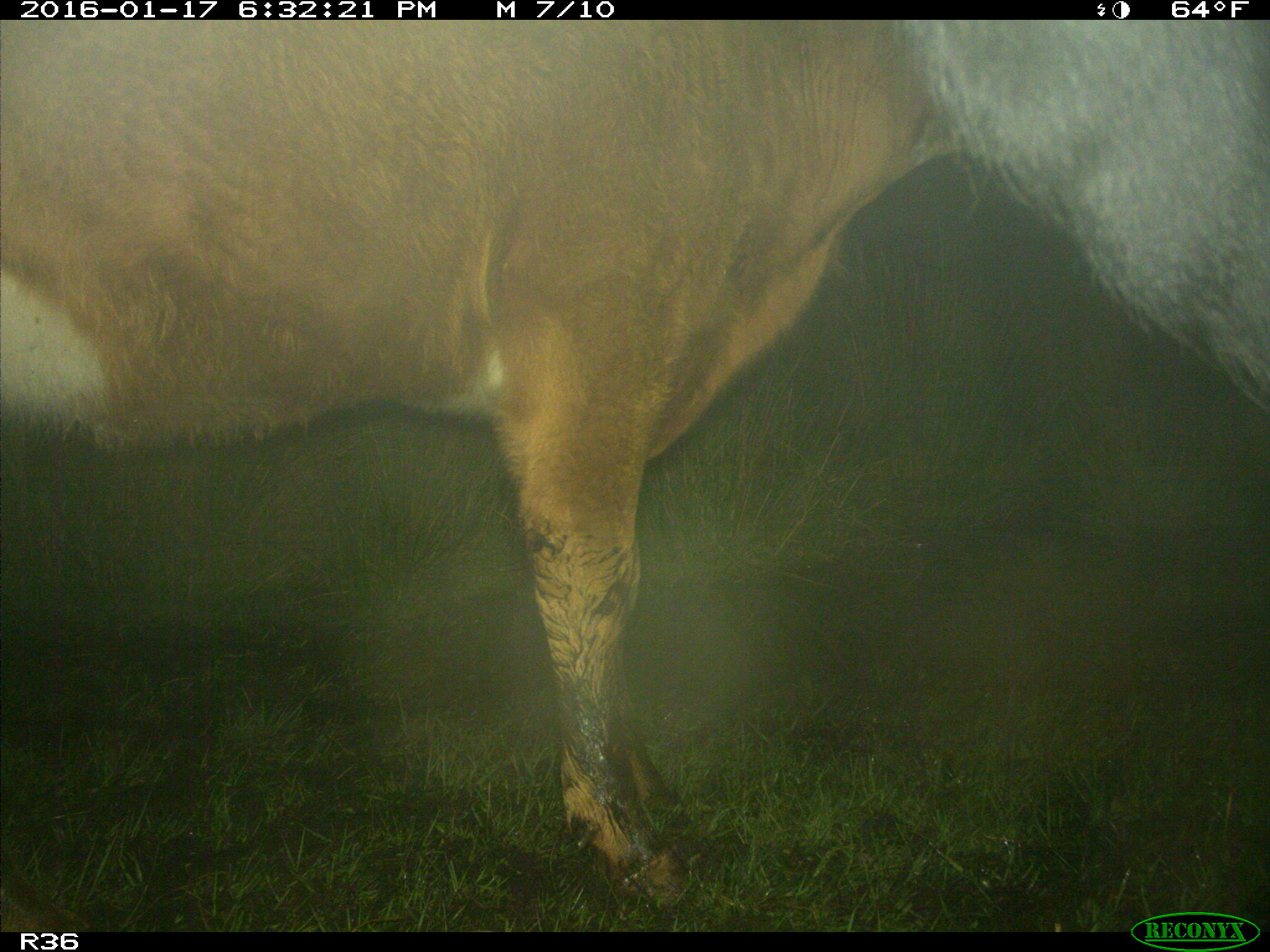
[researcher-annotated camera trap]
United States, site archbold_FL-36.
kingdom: Animalia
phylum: Chordata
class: Mammalia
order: Artiodactyla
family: Bovidae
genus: Bos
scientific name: Bos taurus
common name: domestic cow